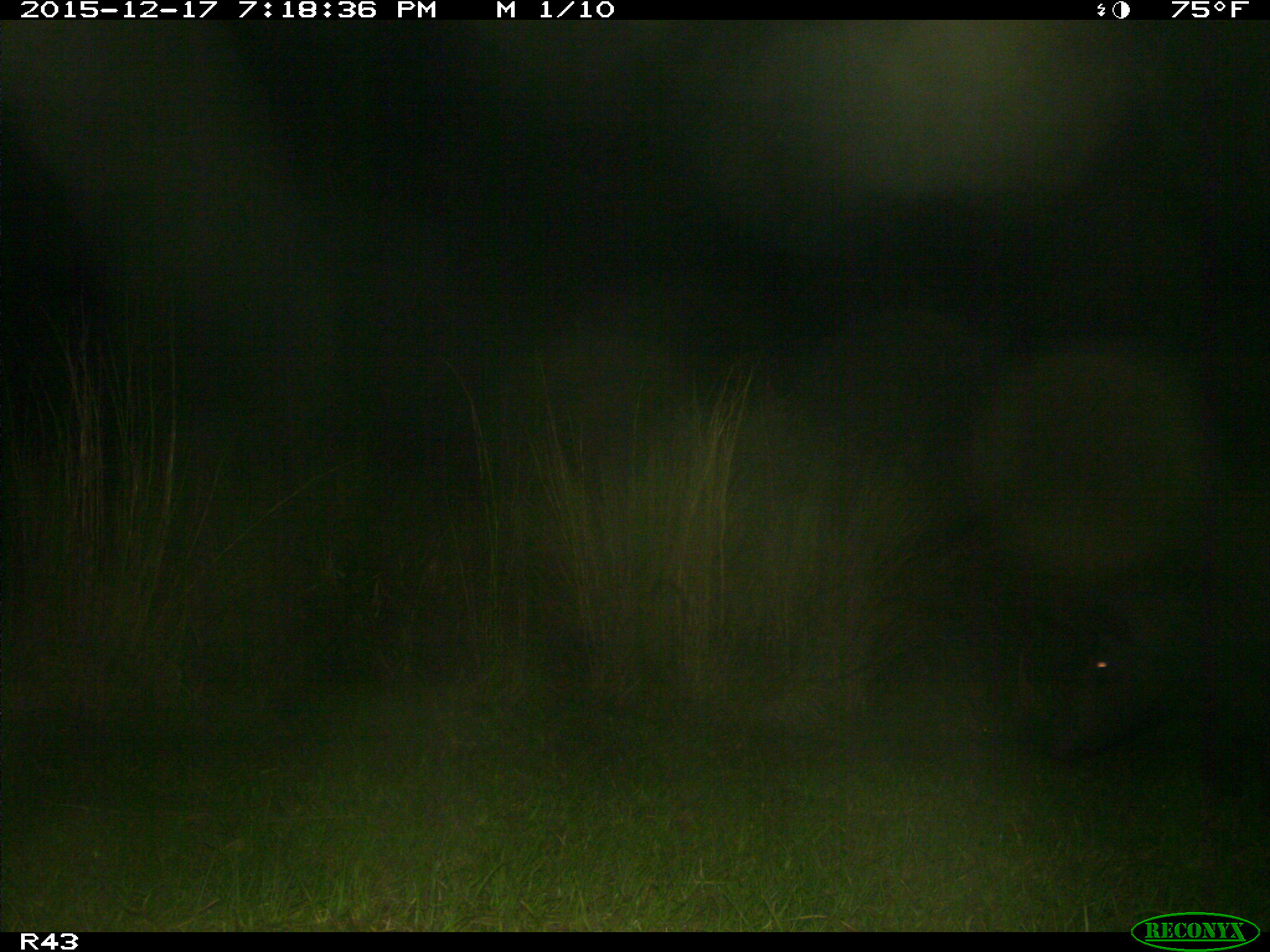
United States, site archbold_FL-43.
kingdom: Animalia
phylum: Chordata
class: Mammalia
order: Artiodactyla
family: Suidae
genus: Sus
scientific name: Sus scrofa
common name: wild boar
Sus scrofa (wild boar).